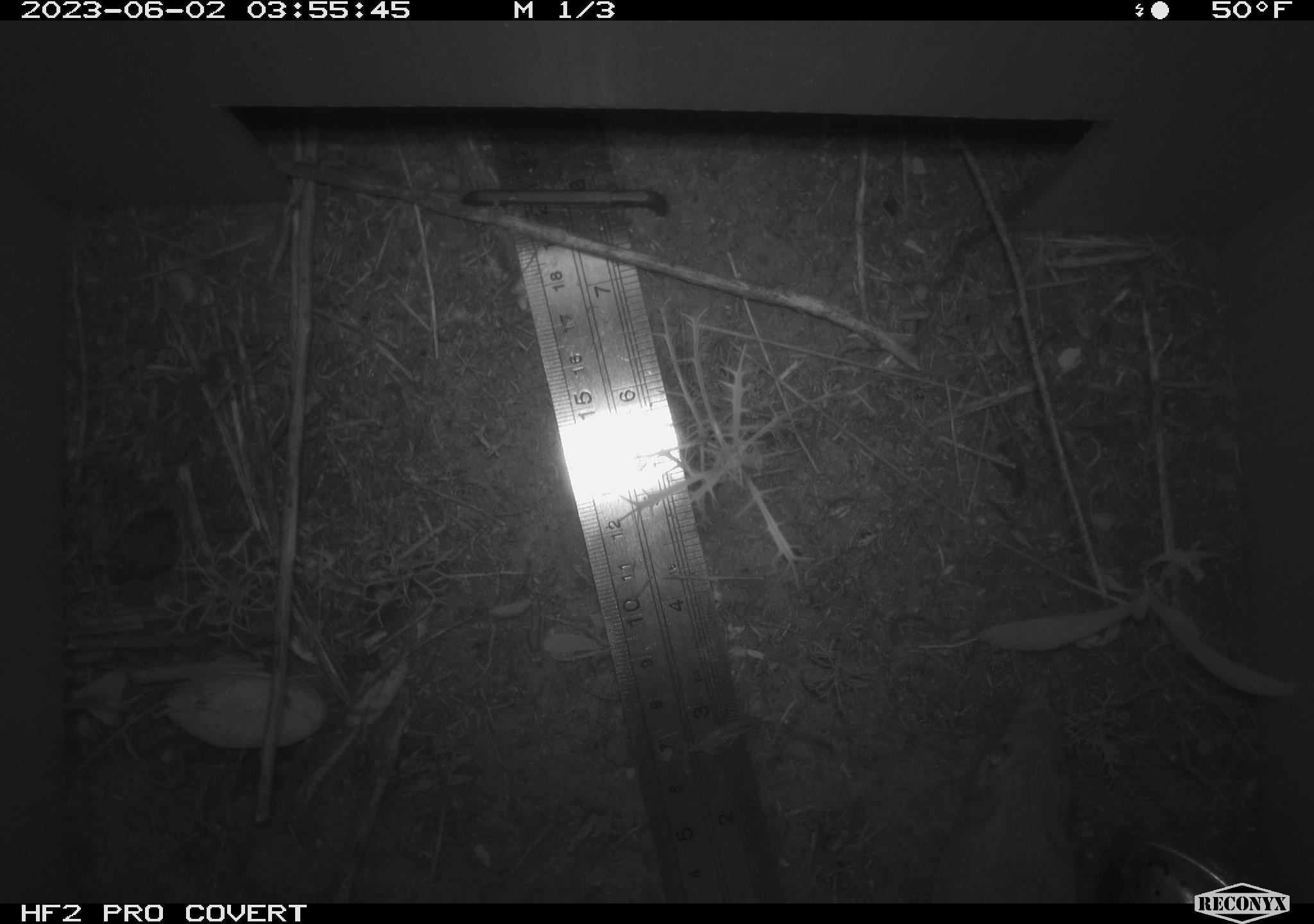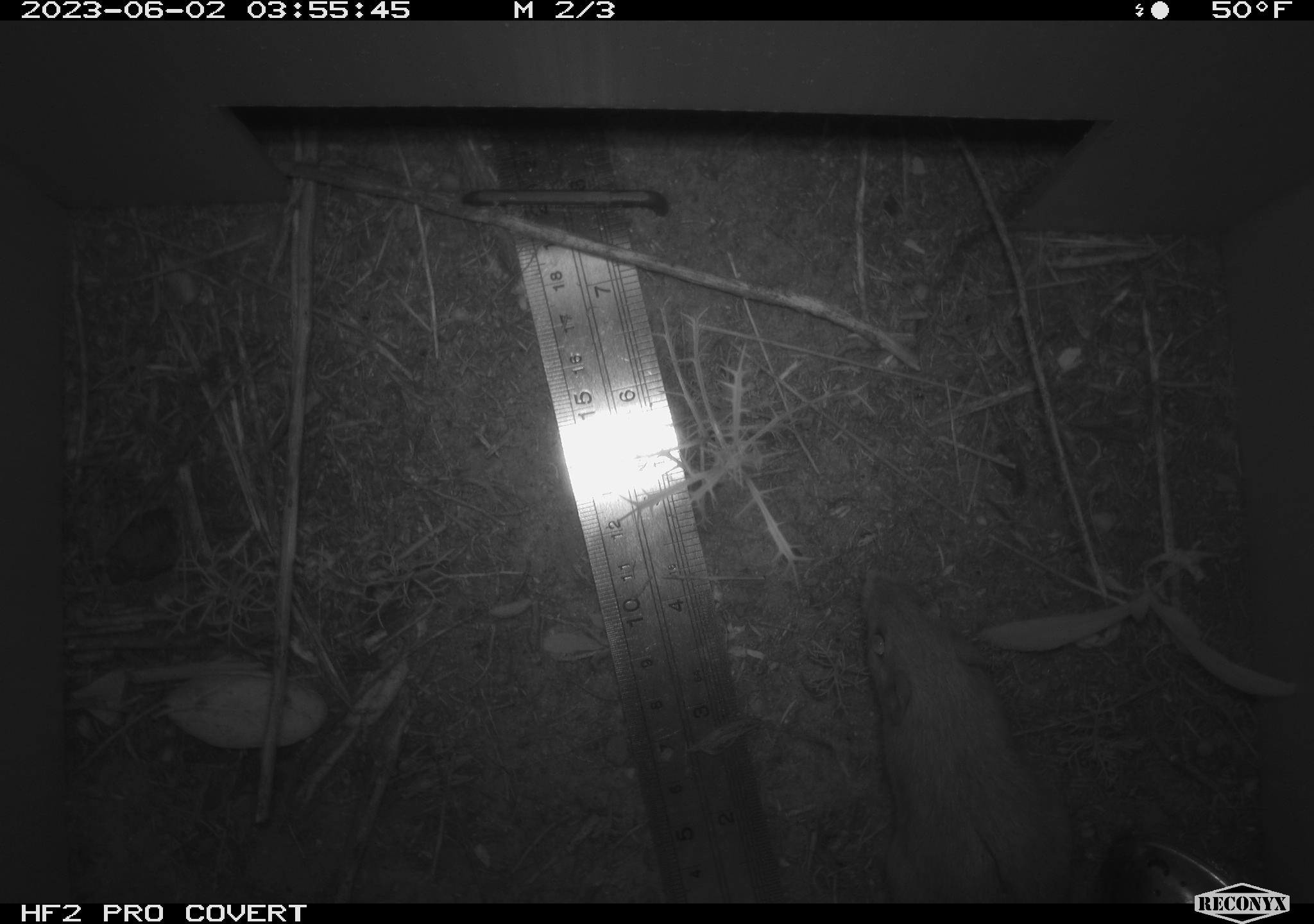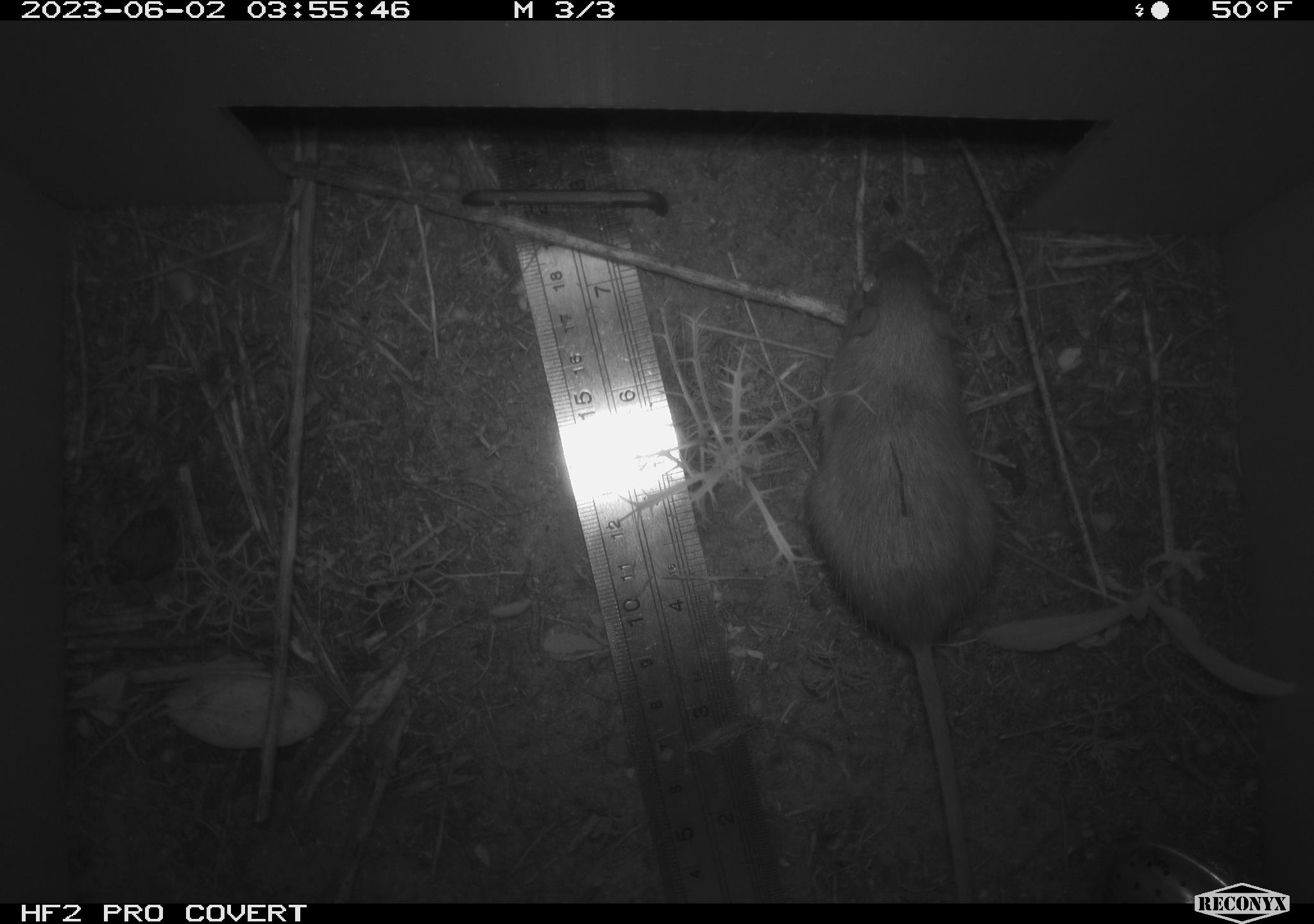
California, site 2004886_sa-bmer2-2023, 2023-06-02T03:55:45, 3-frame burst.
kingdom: Animalia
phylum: Chordata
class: Mammalia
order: Rodentia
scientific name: Rodentia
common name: mouse species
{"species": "mouse species (Rodentia)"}